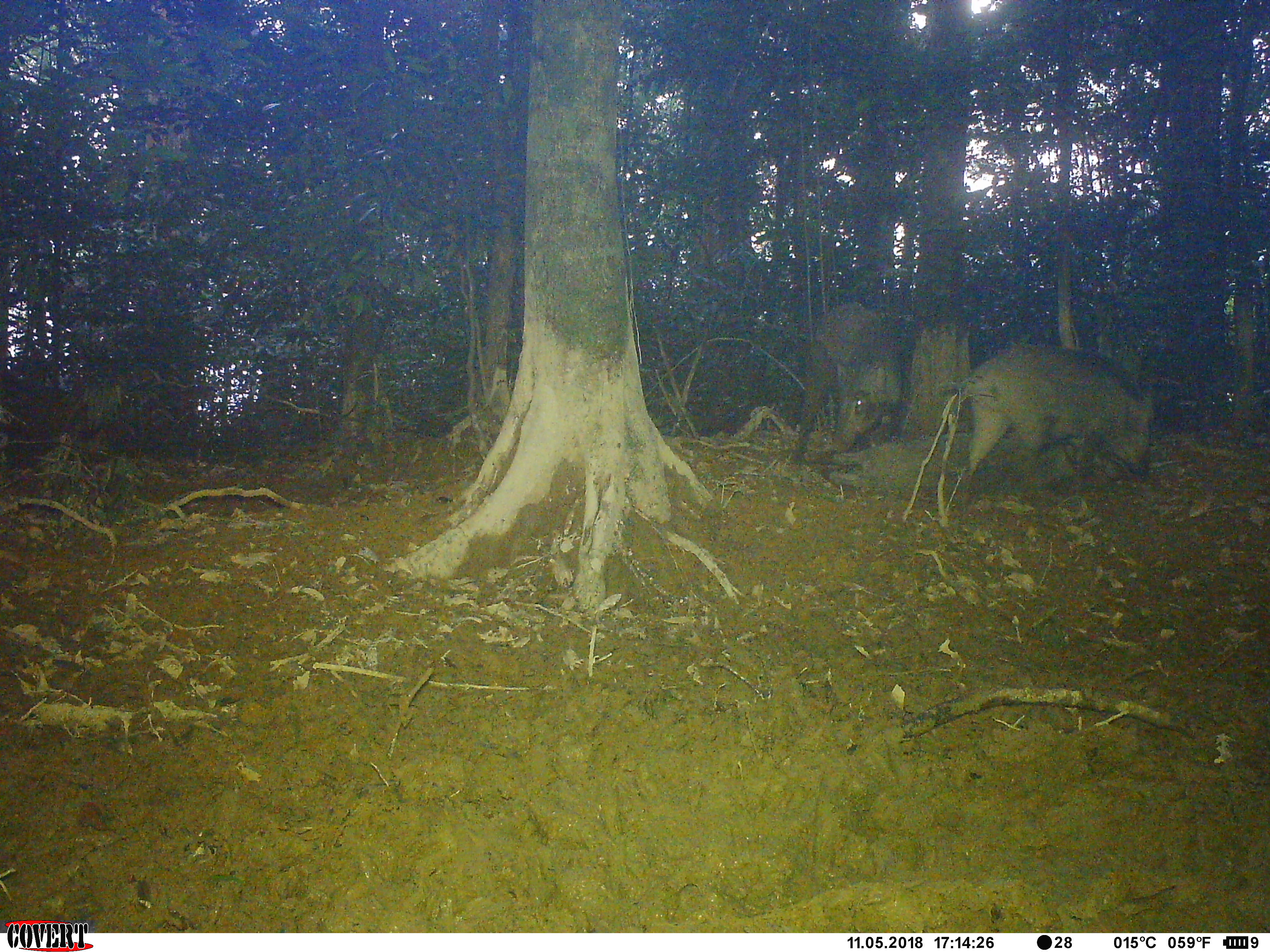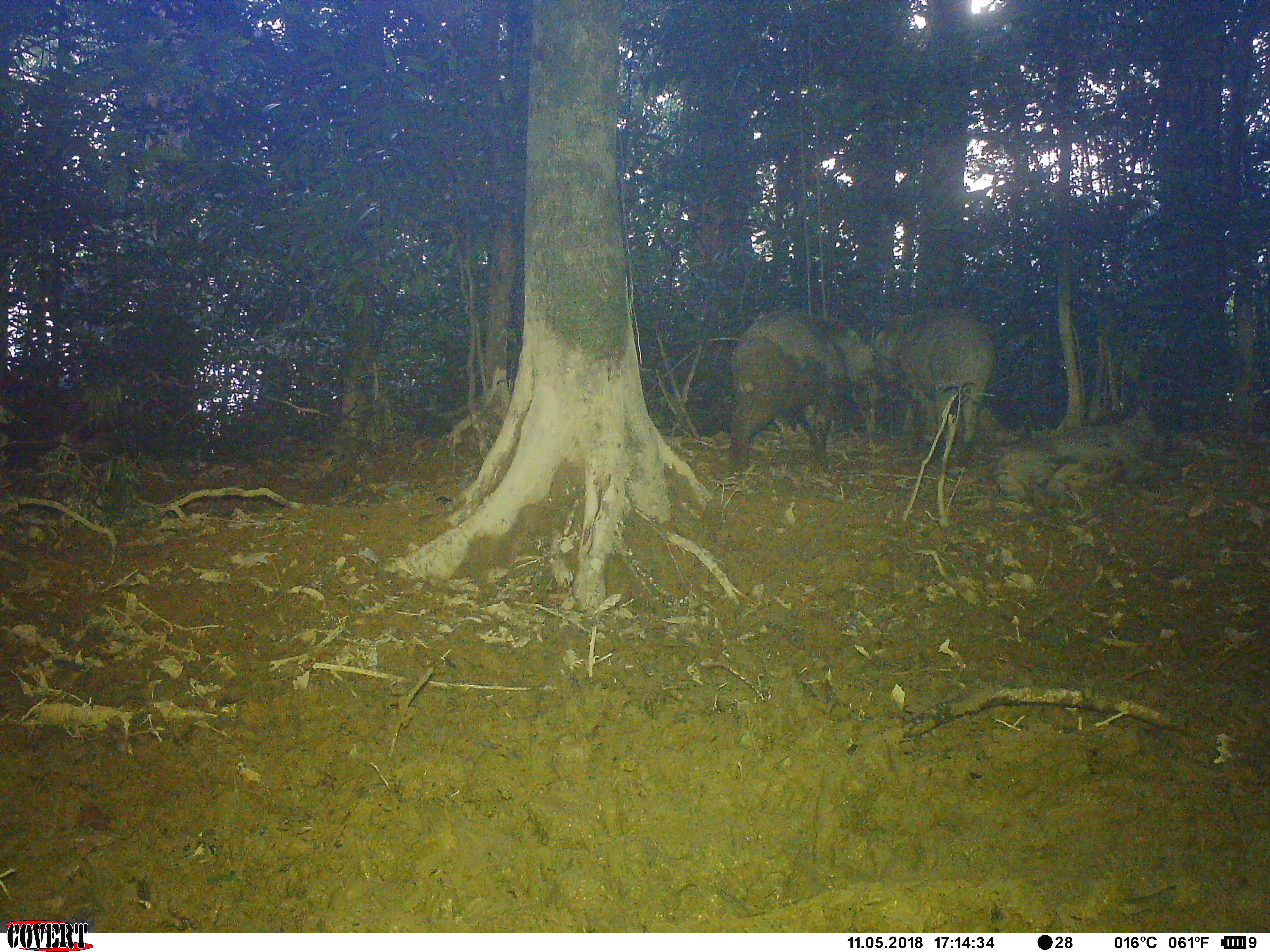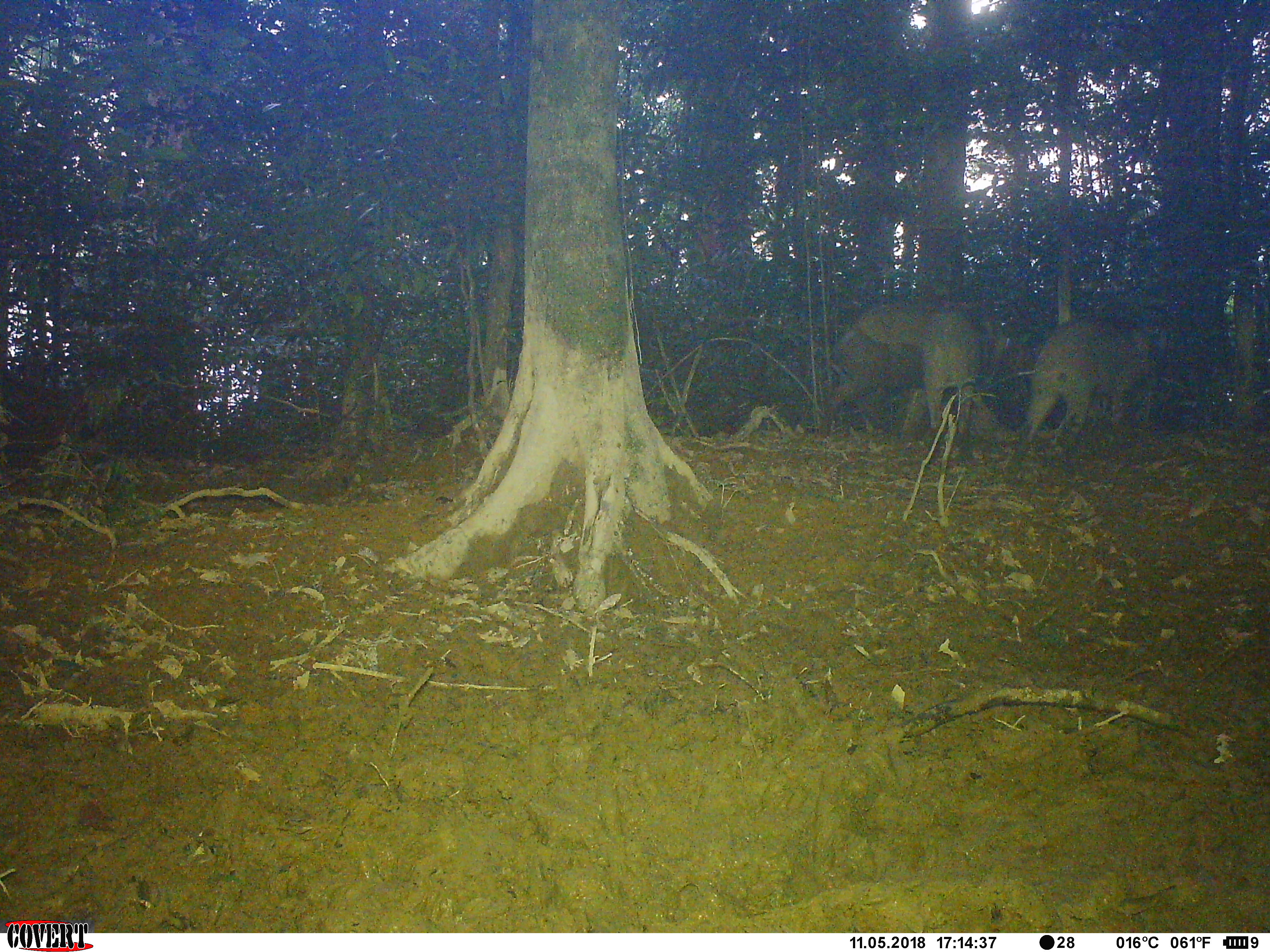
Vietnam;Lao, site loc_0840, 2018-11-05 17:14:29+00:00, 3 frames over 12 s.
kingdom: Animalia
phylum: Chordata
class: Mammalia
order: Artiodactyla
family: Suidae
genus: Sus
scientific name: Sus scrofa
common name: eurasian wild pig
Eurasian wild pig (Sus scrofa). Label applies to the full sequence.